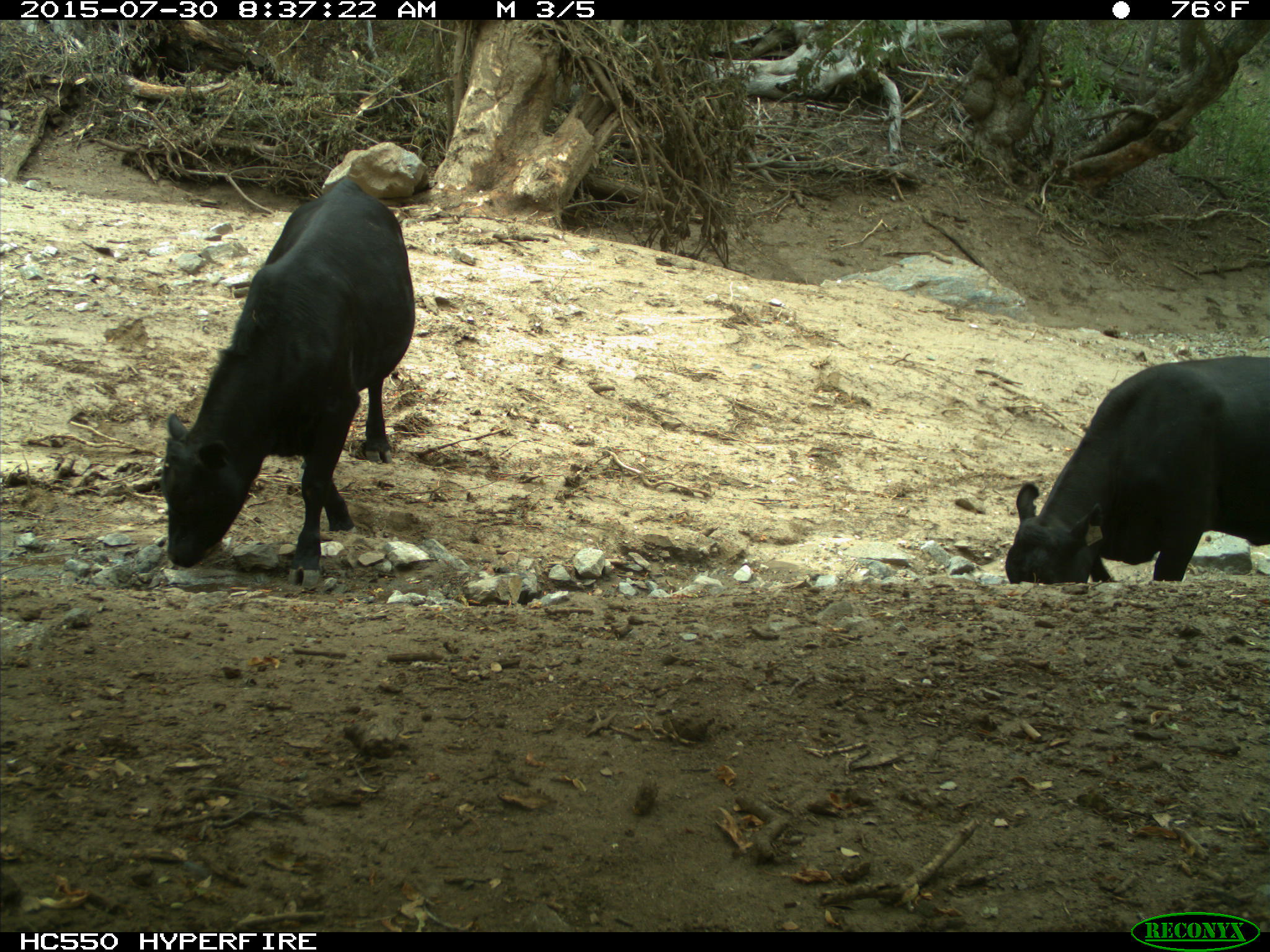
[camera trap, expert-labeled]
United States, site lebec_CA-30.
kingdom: Animalia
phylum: Chordata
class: Mammalia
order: Artiodactyla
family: Bovidae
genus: Bos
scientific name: Bos taurus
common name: domestic cow